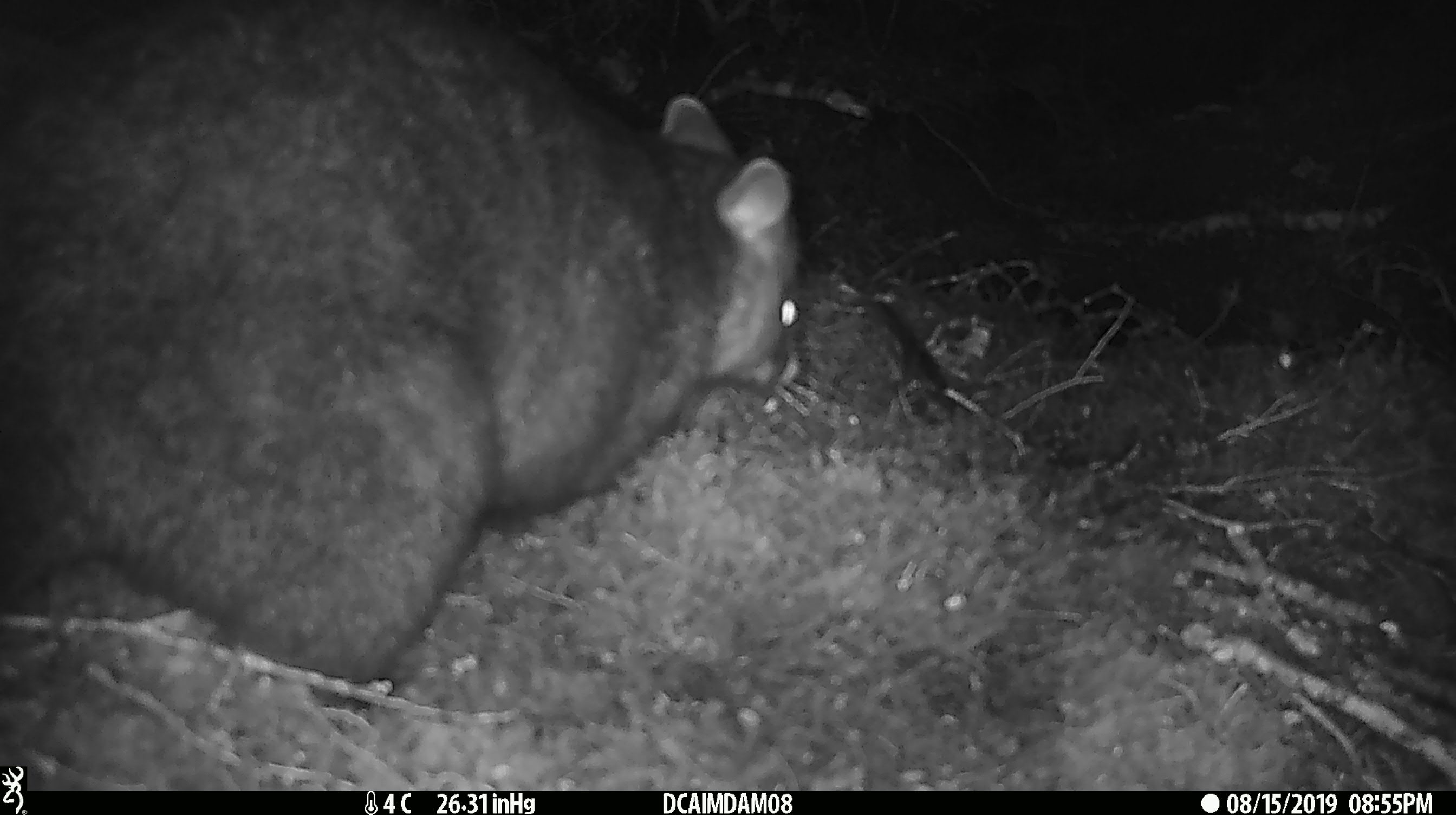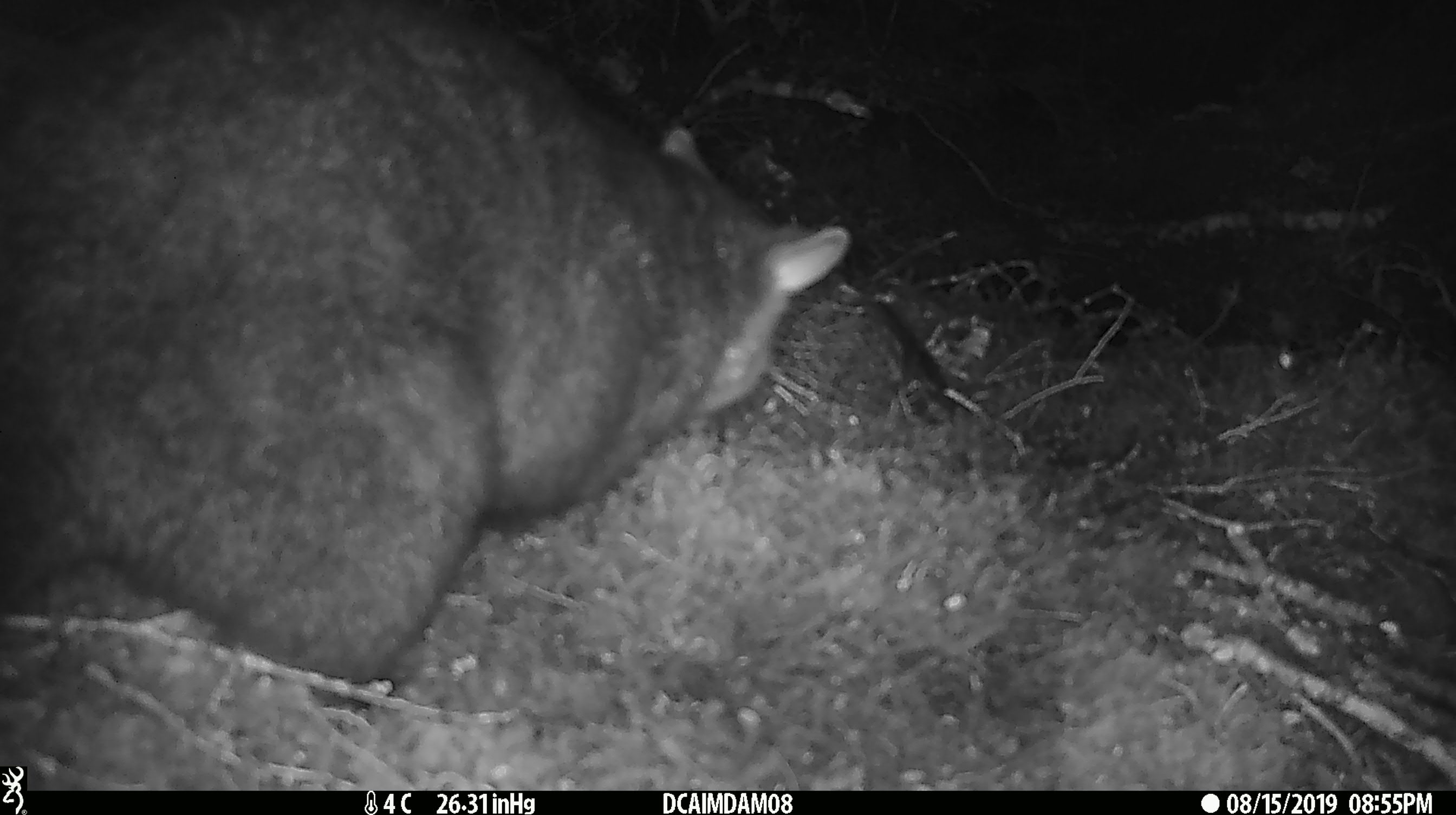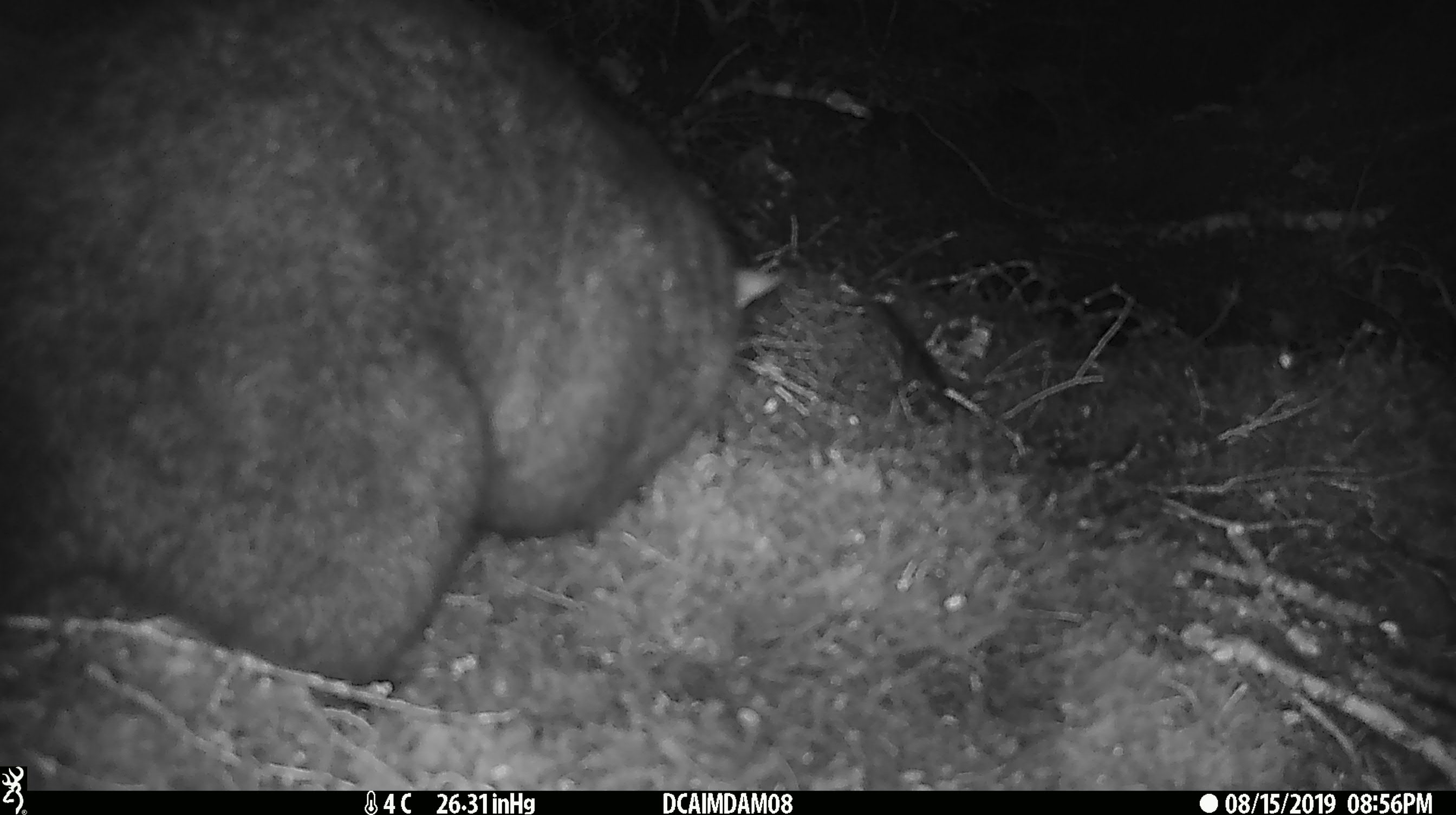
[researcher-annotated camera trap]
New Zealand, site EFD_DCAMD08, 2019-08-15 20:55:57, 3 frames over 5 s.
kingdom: Animalia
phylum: Chordata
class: Mammalia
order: Diprotodontia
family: Phalangeridae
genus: Trichosurus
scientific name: Trichosurus vulpecula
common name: common brushtail possum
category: possum